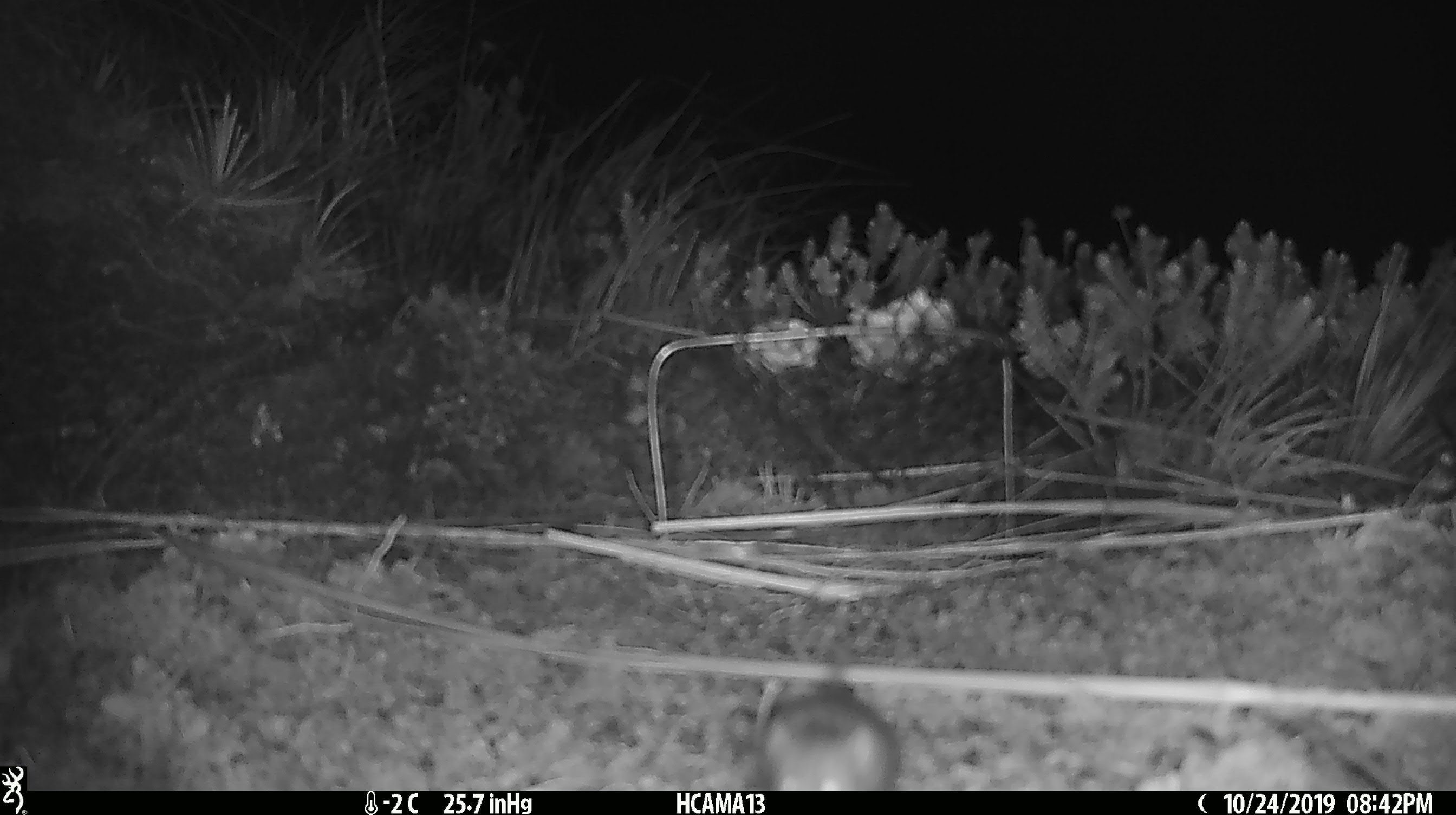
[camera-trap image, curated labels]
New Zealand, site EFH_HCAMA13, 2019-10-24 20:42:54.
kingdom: Animalia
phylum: Chordata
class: Mammalia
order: Rodentia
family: Muridae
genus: Mus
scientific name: Mus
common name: mouse